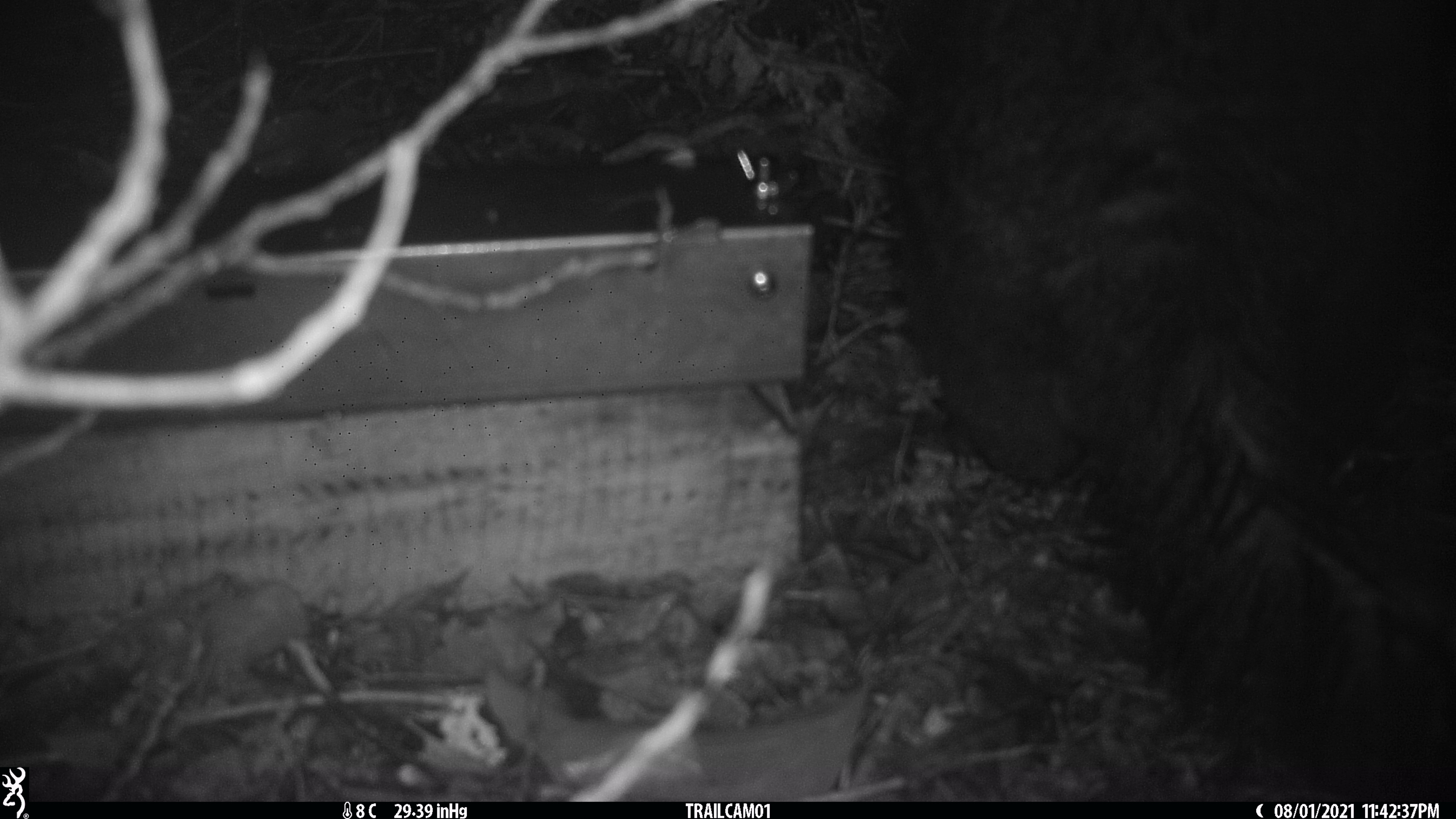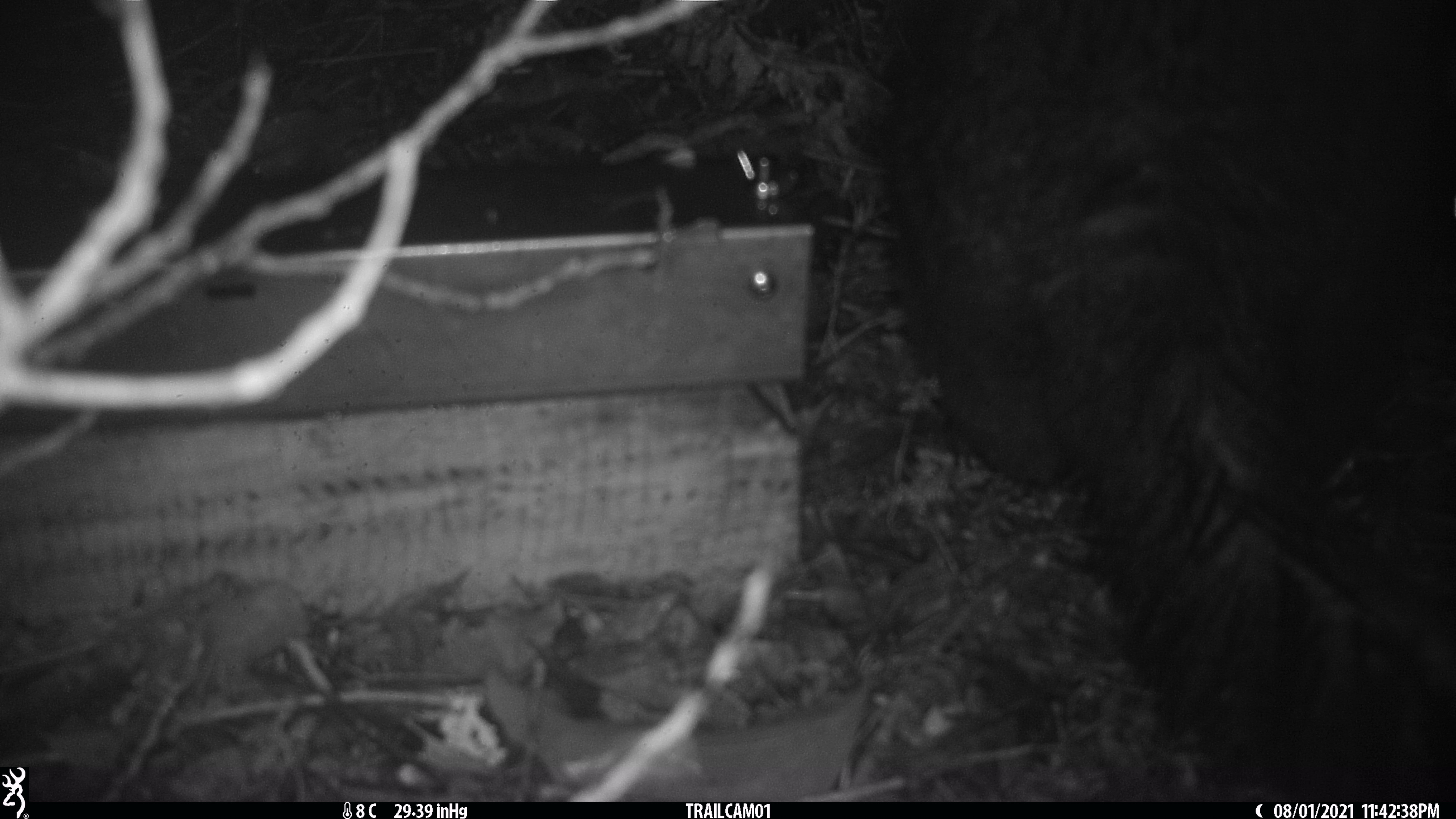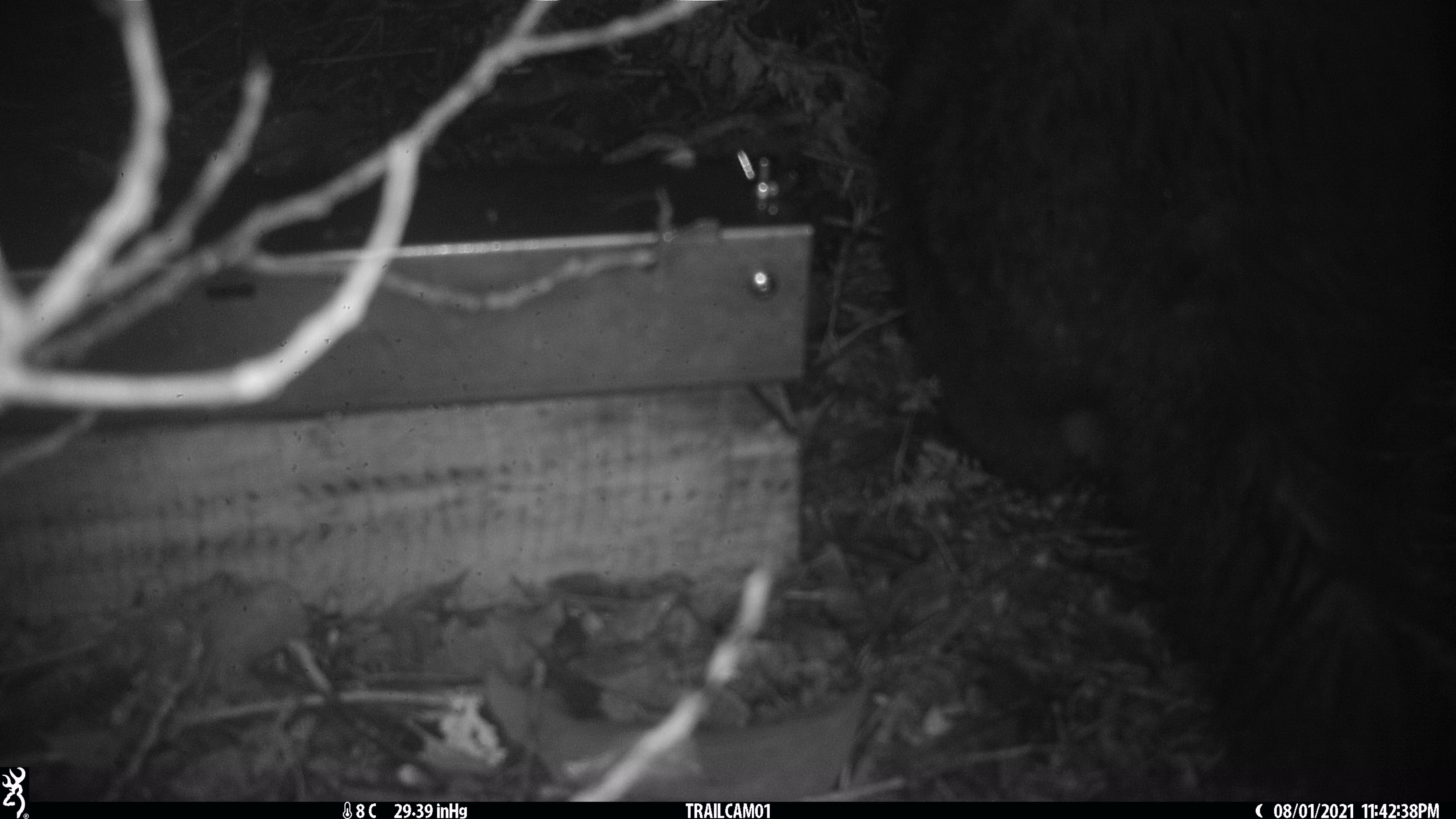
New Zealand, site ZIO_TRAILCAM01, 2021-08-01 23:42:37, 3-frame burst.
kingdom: Animalia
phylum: Chordata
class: Mammalia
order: Diprotodontia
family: Phalangeridae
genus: Trichosurus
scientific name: Trichosurus vulpecula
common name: common brushtail possum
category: possum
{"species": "possum (common brushtail possum) (Trichosurus vulpecula)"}